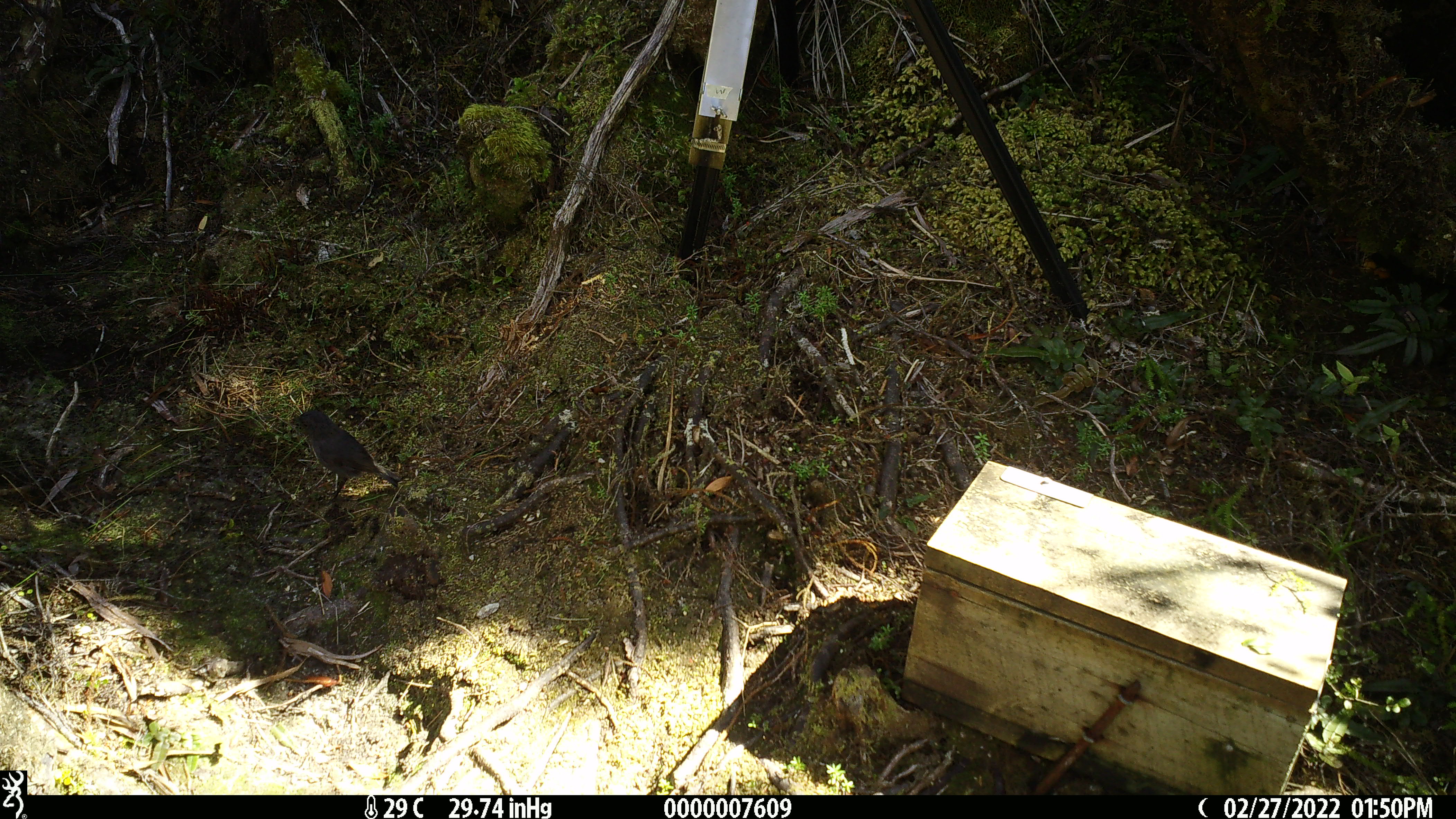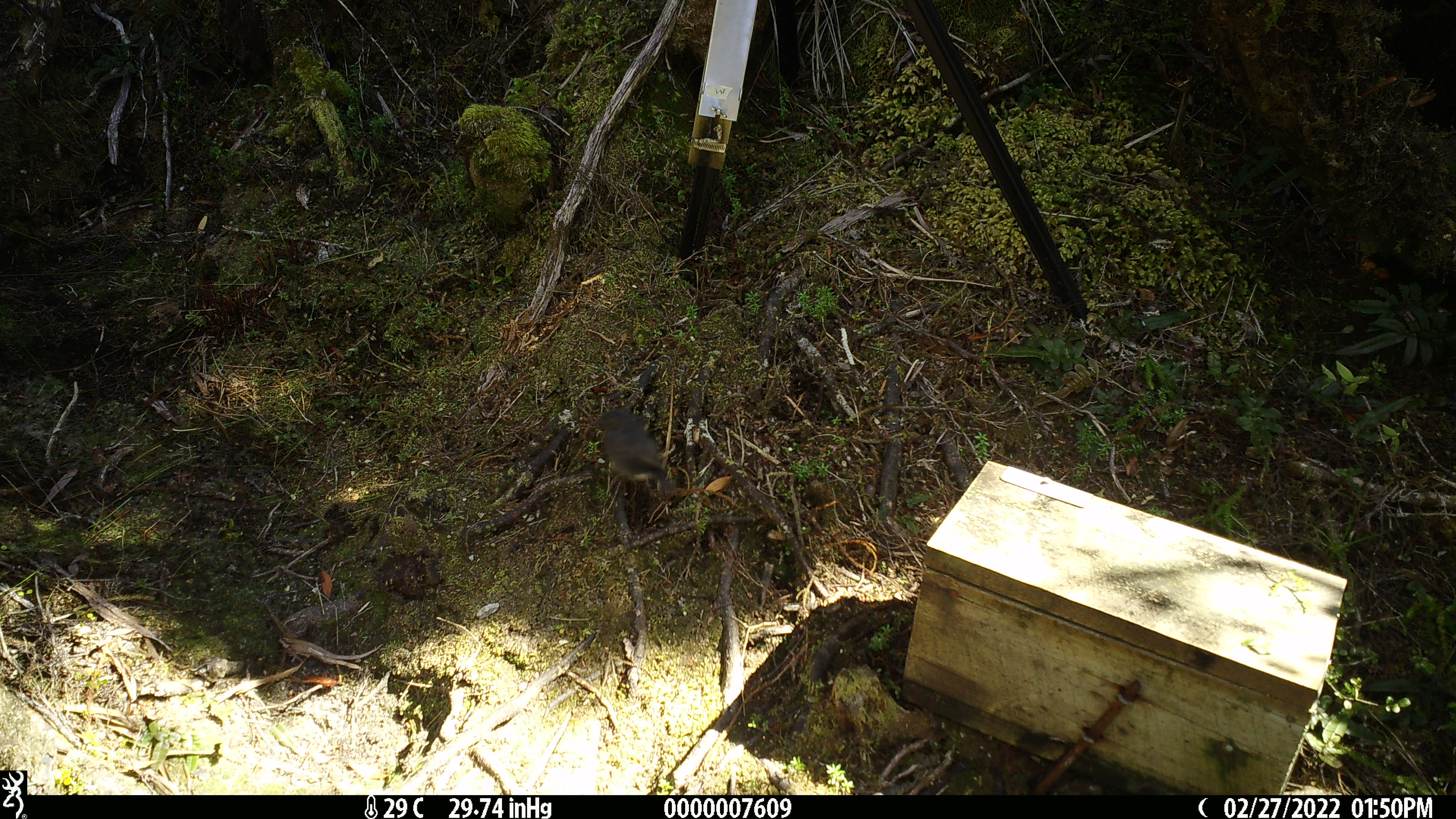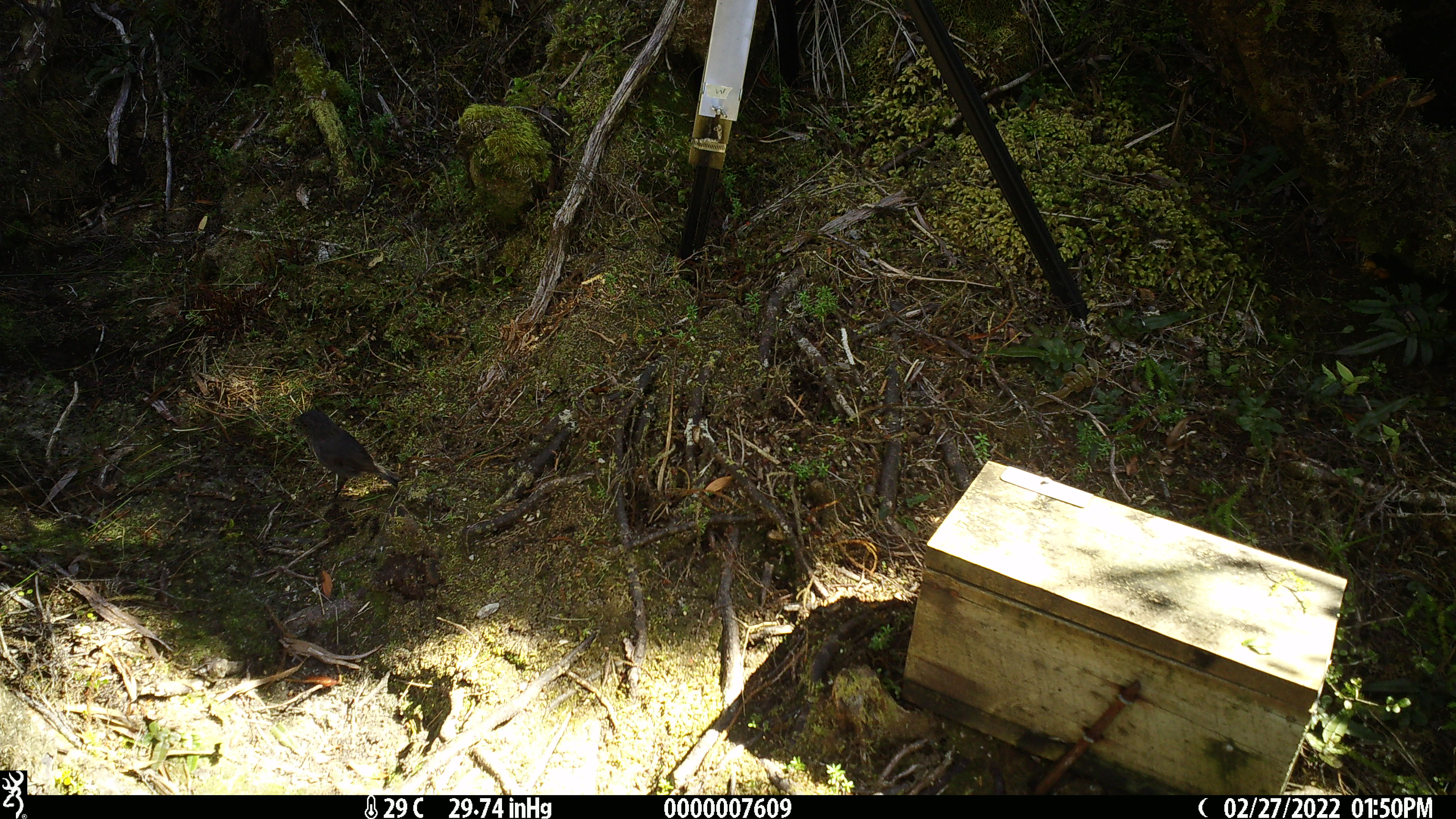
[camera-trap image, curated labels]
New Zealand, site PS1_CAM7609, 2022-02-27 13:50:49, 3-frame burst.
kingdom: Animalia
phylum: Chordata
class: Aves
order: Passeriformes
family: Petroicidae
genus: Petroica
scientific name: Petroica australis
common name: new zealand robin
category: robin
Robin (new zealand robin) (Petroica australis).